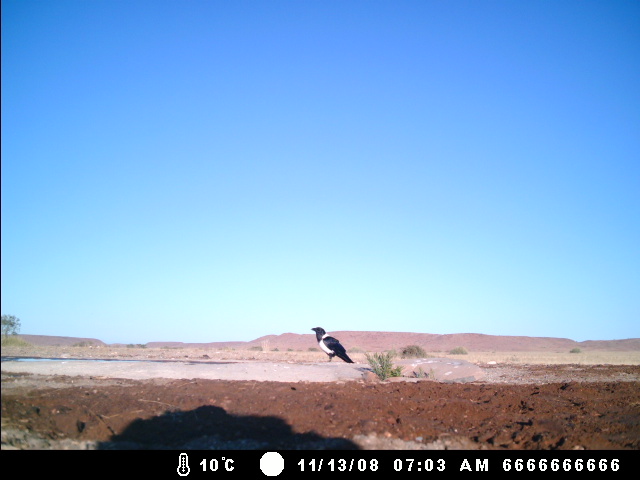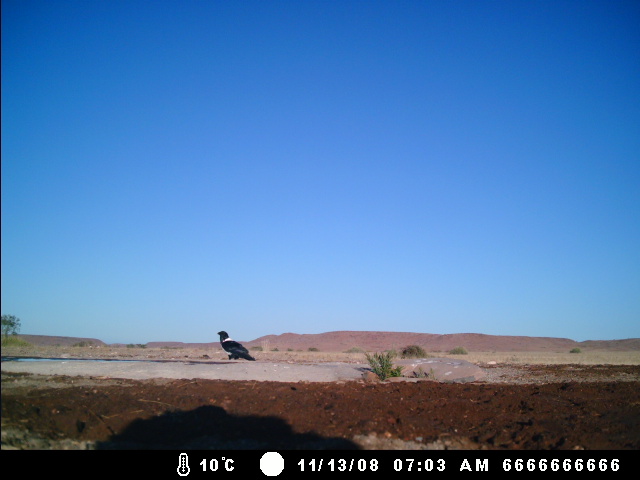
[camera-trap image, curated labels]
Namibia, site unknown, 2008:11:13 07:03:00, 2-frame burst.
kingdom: Animalia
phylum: Chordata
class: Aves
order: Passeriformes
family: Corvidae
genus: Corvus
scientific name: Corvus albus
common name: pied crow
Corvus albus (pied crow).